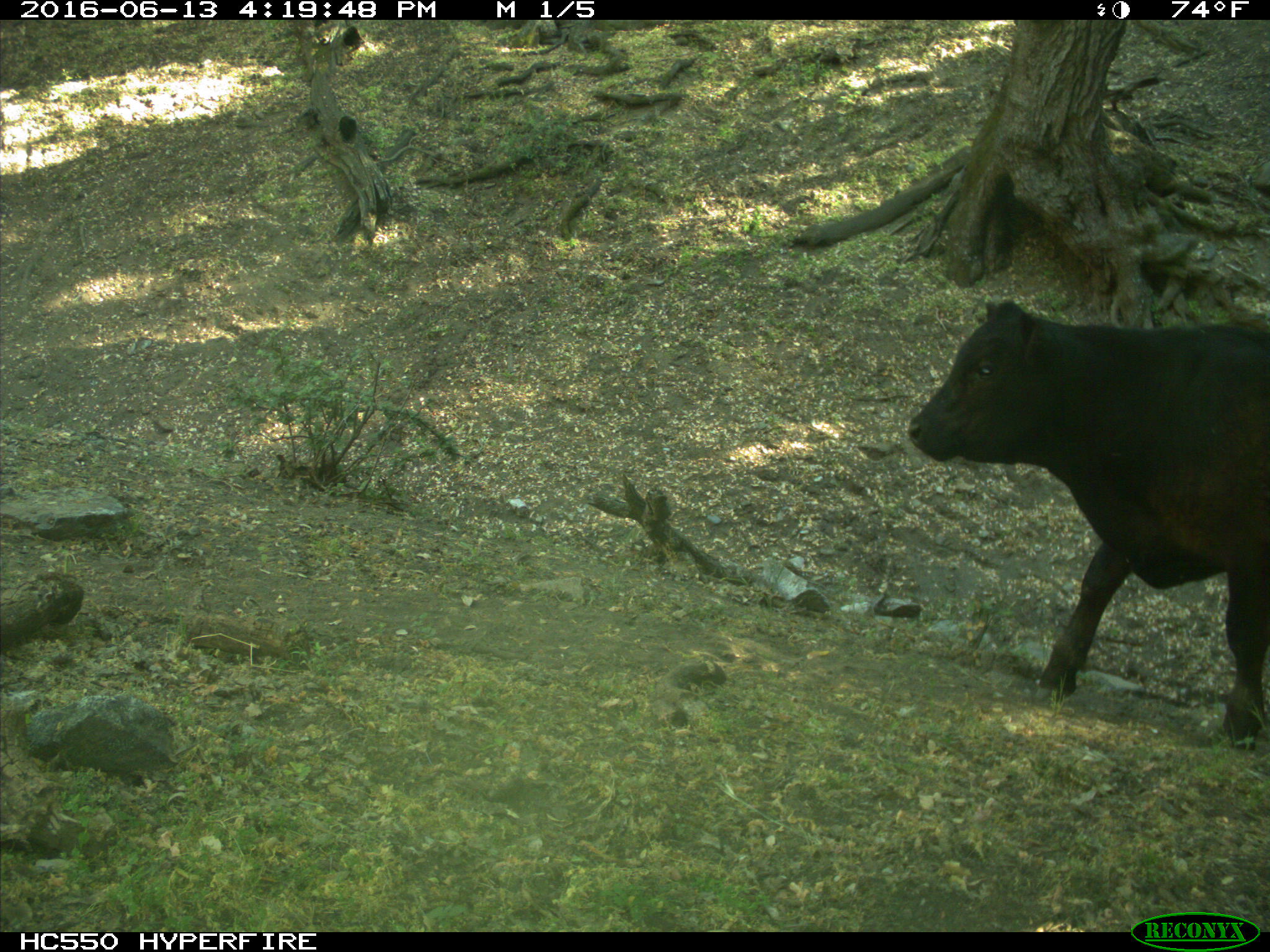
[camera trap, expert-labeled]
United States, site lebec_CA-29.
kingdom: Animalia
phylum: Chordata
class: Mammalia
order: Artiodactyla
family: Bovidae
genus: Bos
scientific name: Bos taurus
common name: domestic cow